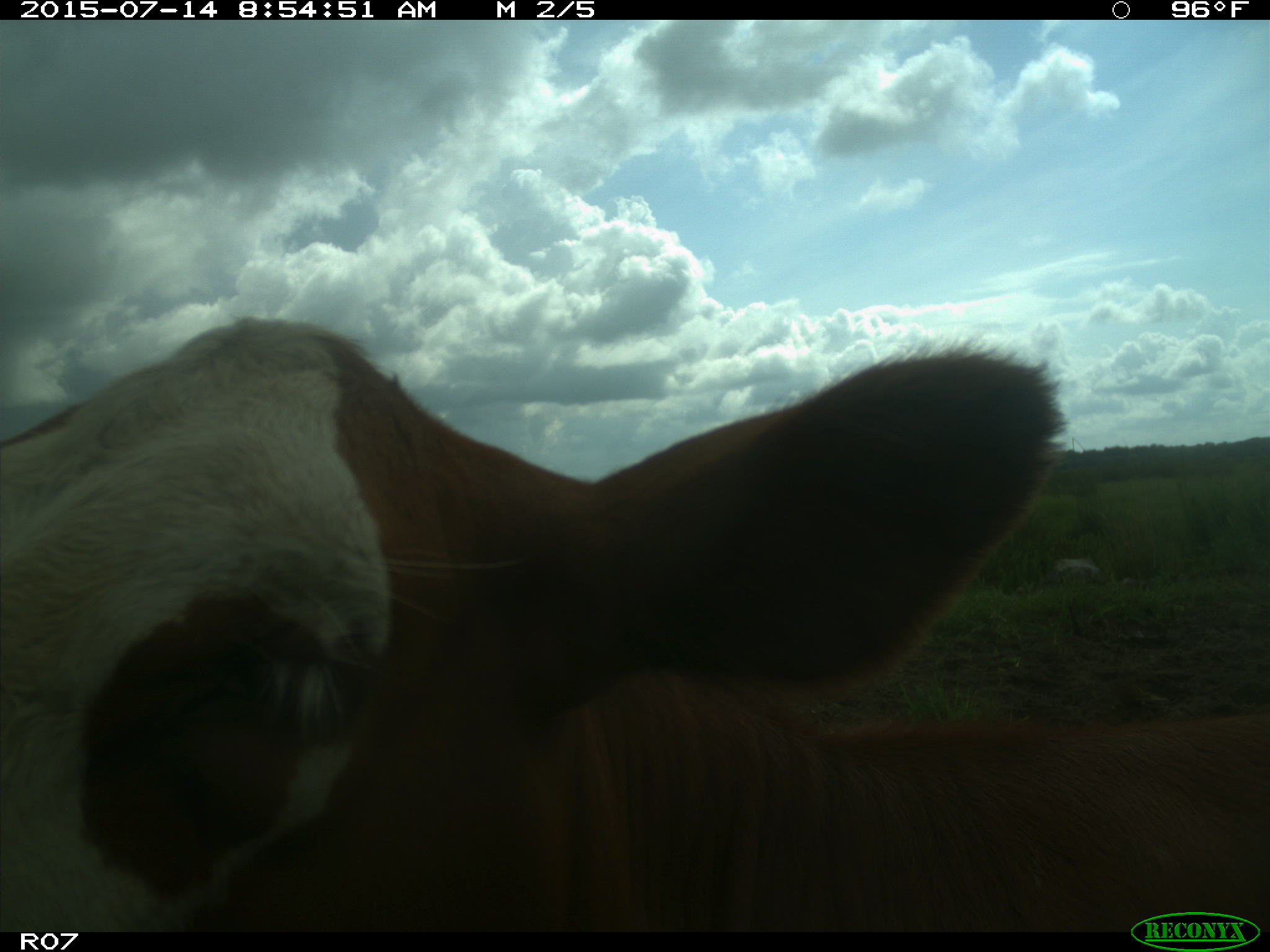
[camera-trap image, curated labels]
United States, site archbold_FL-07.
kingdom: Animalia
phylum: Chordata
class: Mammalia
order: Artiodactyla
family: Bovidae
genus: Bos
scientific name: Bos taurus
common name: domestic cow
Bos taurus (domestic cow).